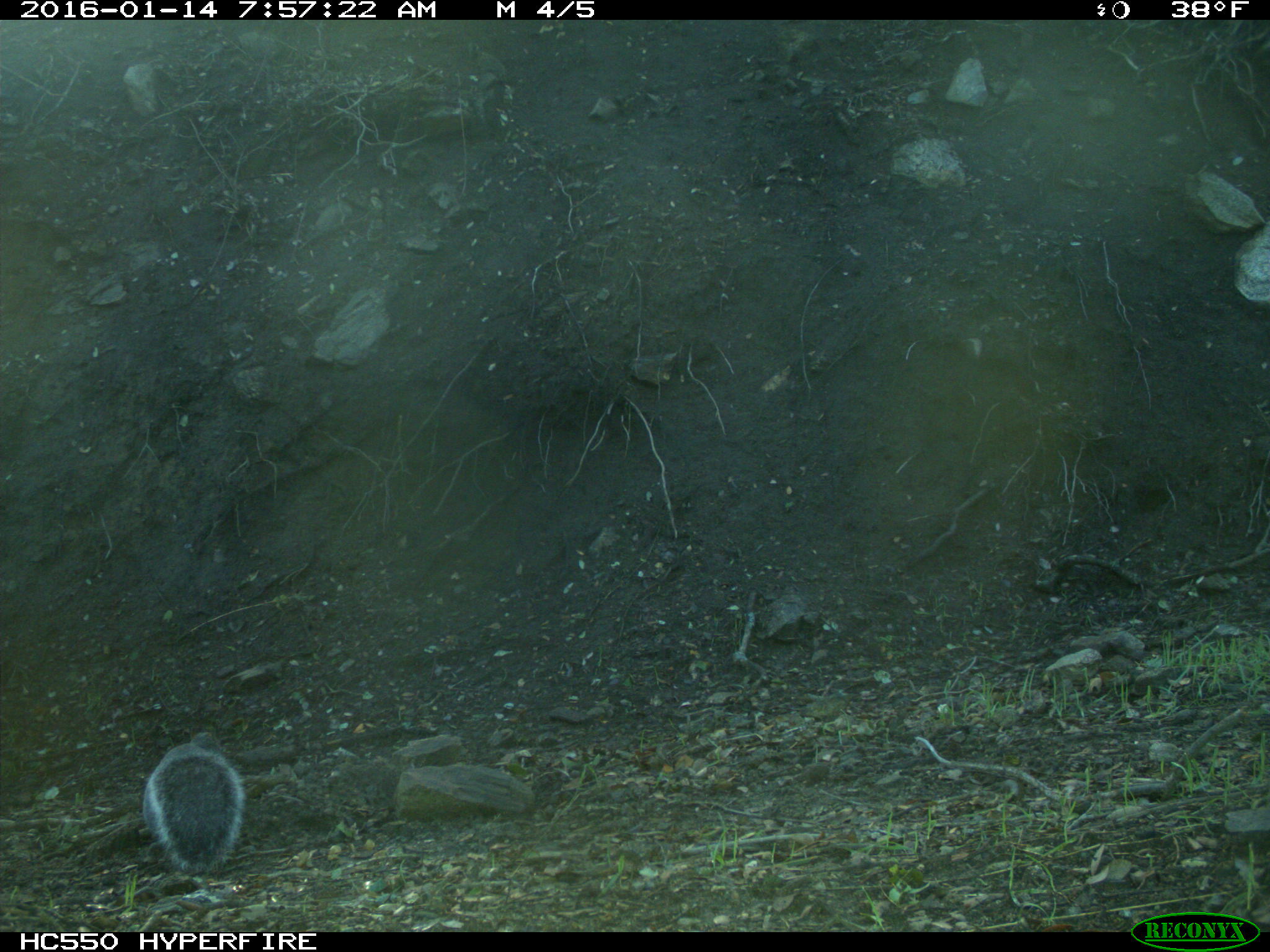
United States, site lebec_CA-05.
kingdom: Animalia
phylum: Chordata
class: Mammalia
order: Rodentia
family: Sciuridae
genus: Sciurus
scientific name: Sciurus carolinensis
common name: eastern gray squirrel